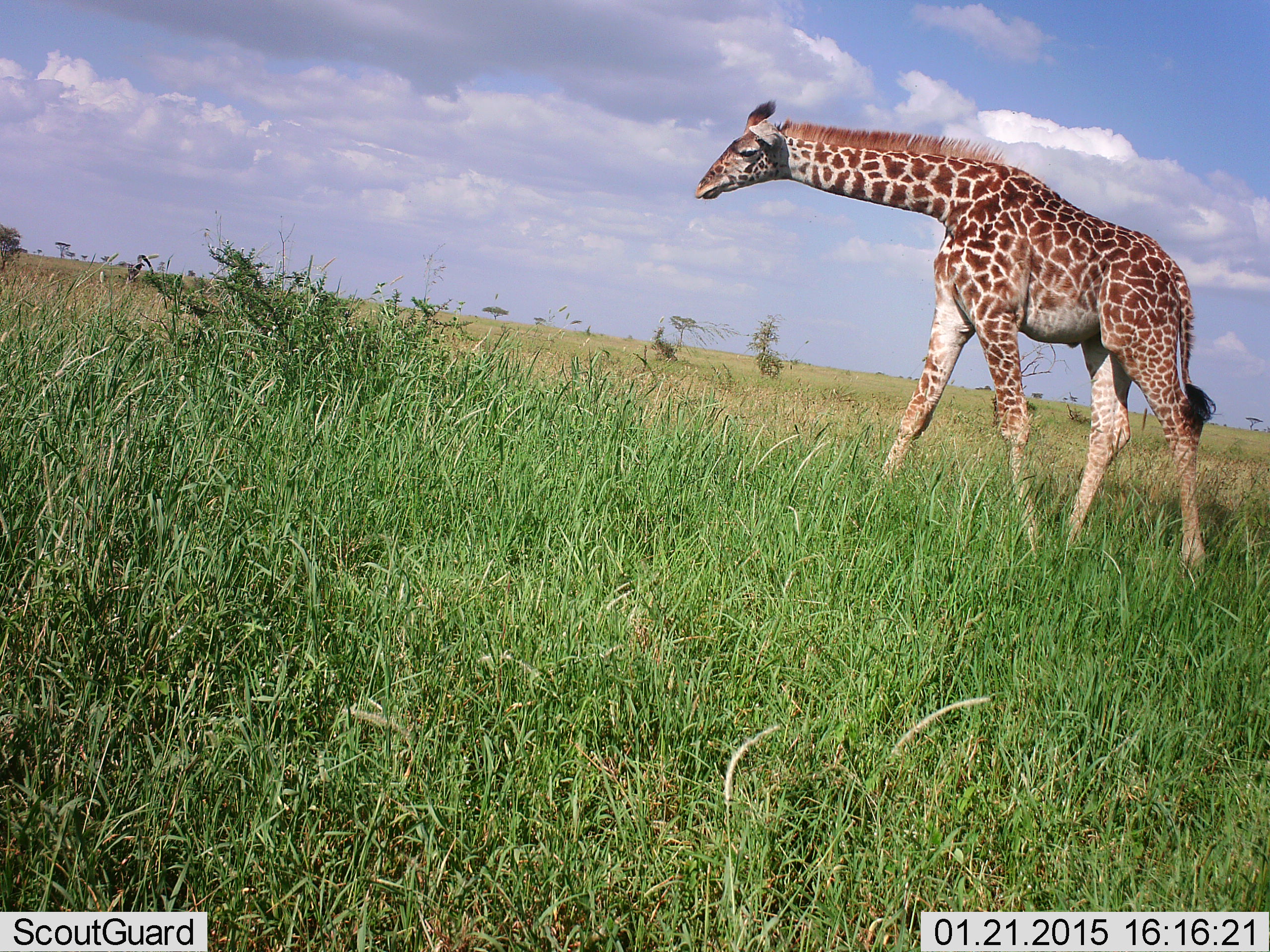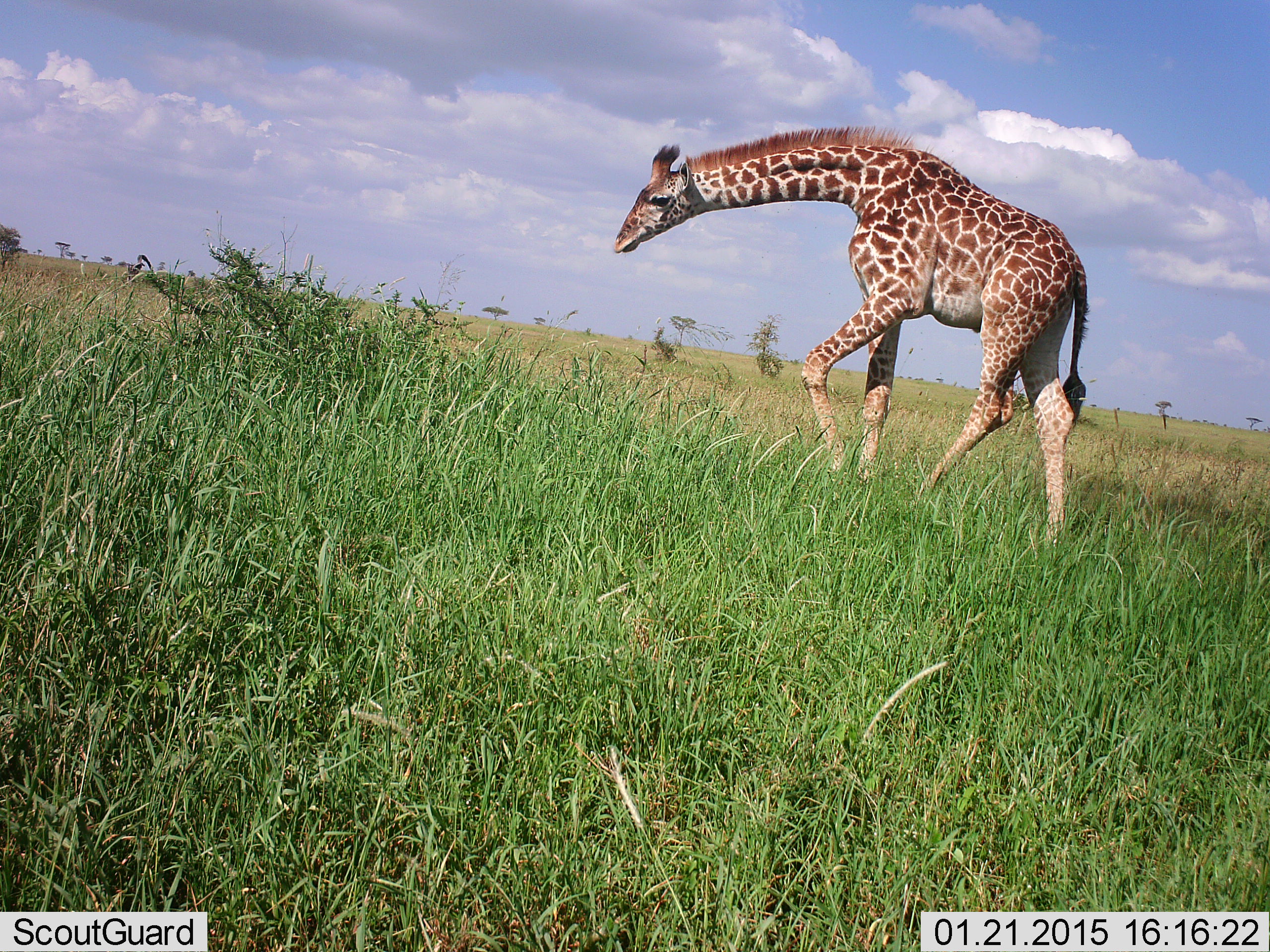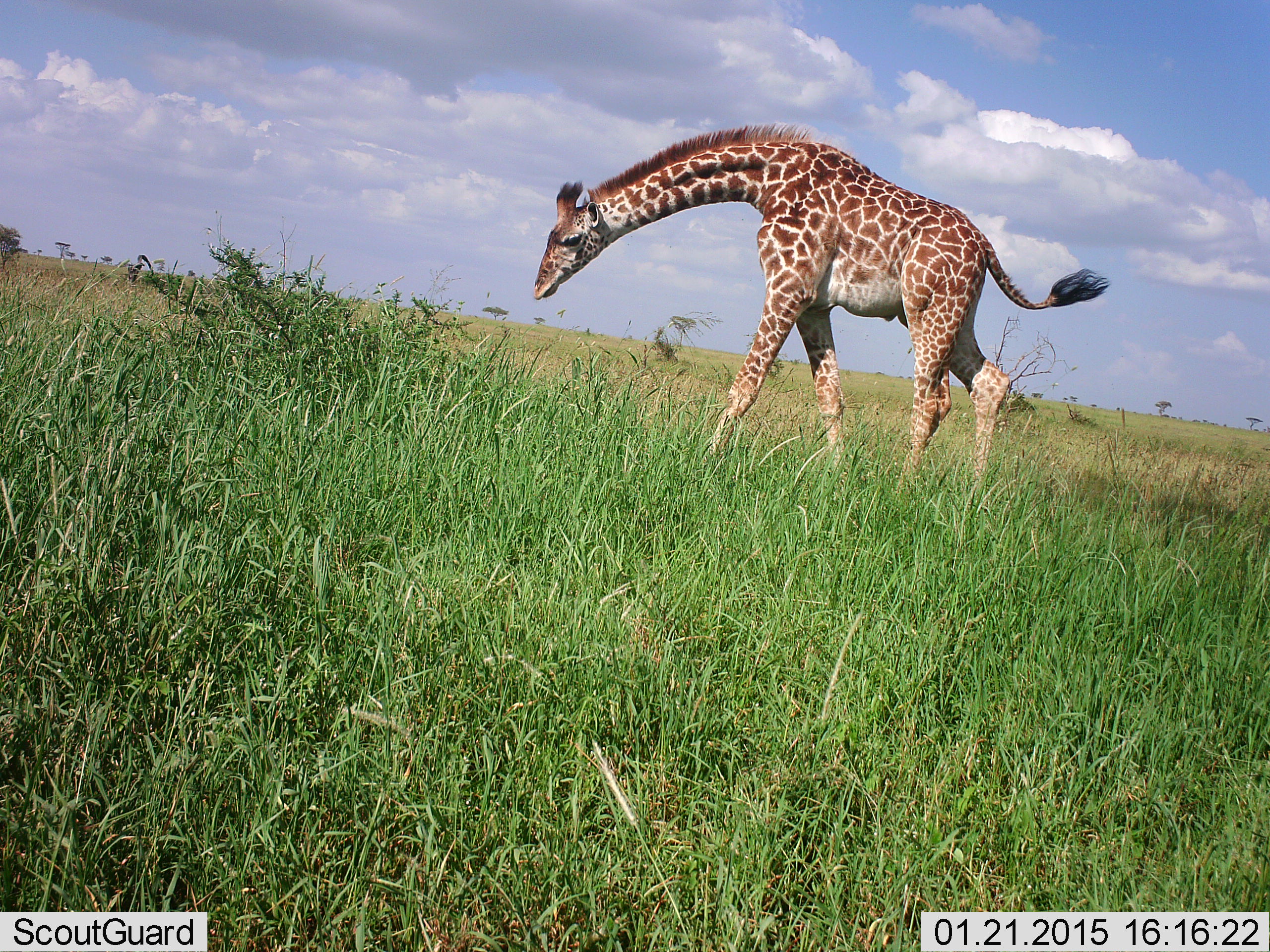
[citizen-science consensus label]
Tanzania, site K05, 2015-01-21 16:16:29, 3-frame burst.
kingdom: Animalia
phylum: Chordata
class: Mammalia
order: Artiodactyla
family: Giraffidae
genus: Giraffa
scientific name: Giraffa camelopardalis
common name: giraffe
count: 1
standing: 10%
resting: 0%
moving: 100%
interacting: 0%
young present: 0%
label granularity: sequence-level